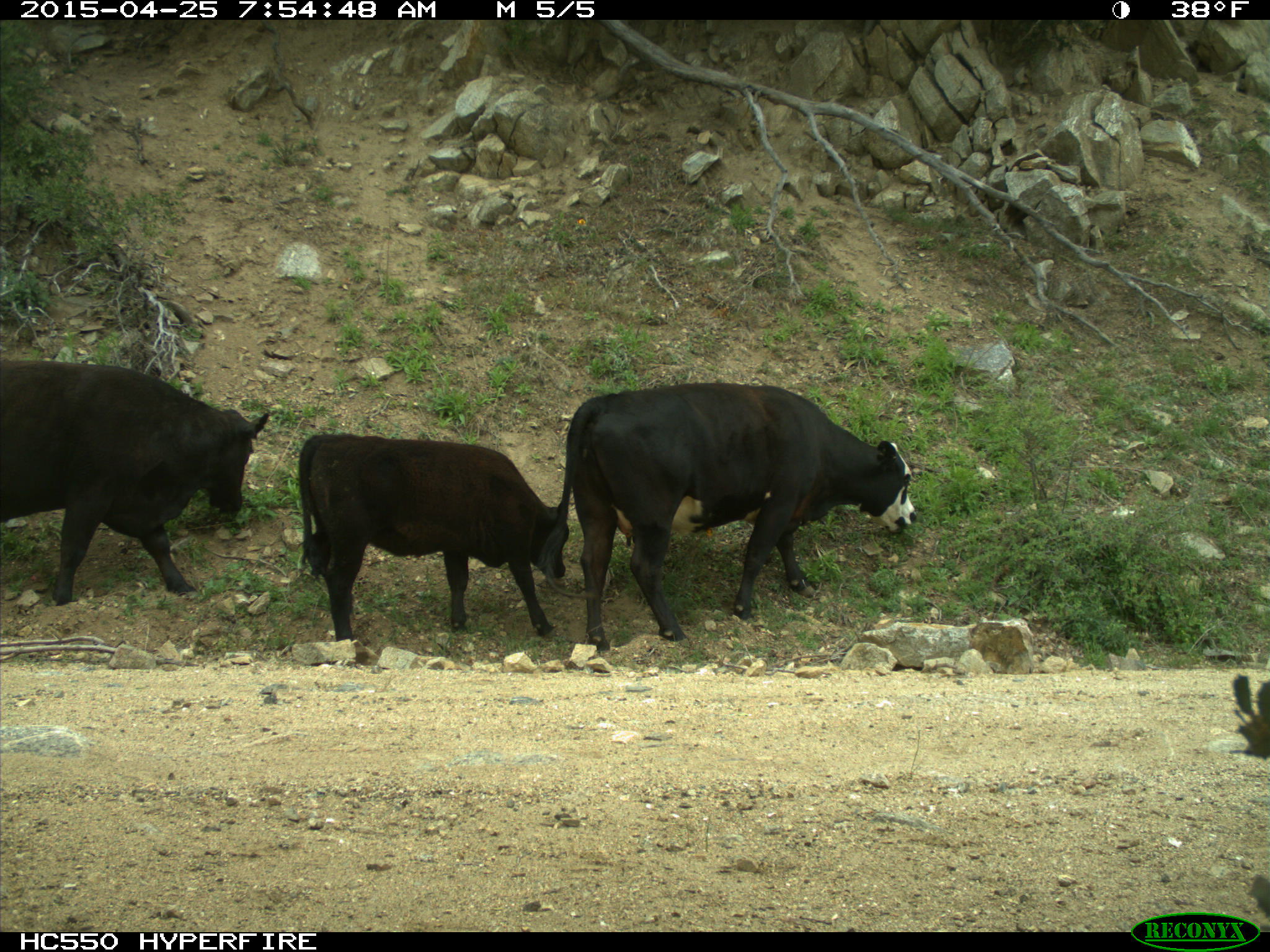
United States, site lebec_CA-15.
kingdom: Animalia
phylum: Chordata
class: Mammalia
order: Artiodactyla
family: Bovidae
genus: Bos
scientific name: Bos taurus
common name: domestic cow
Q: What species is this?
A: Bos taurus (domestic cow).